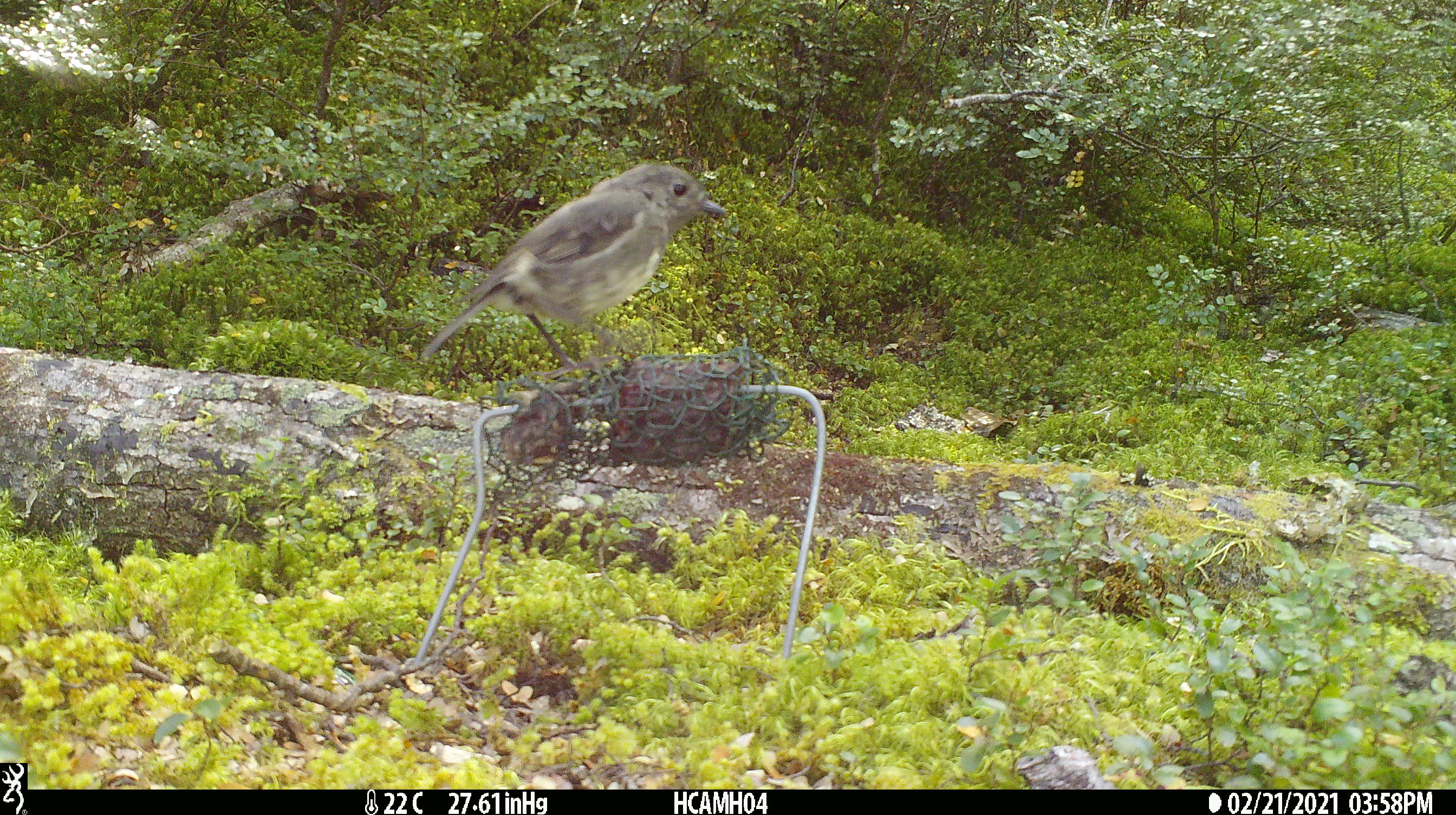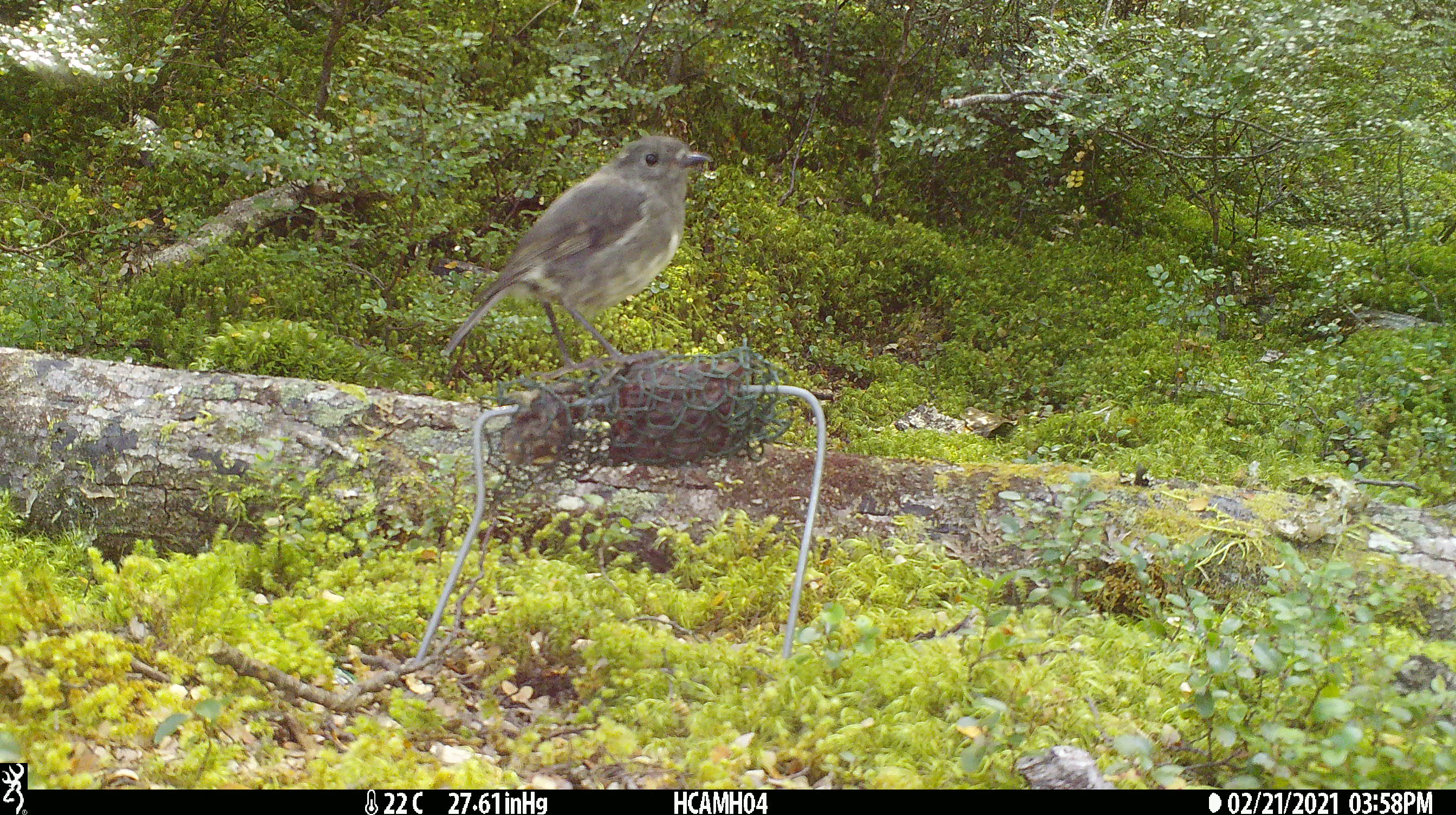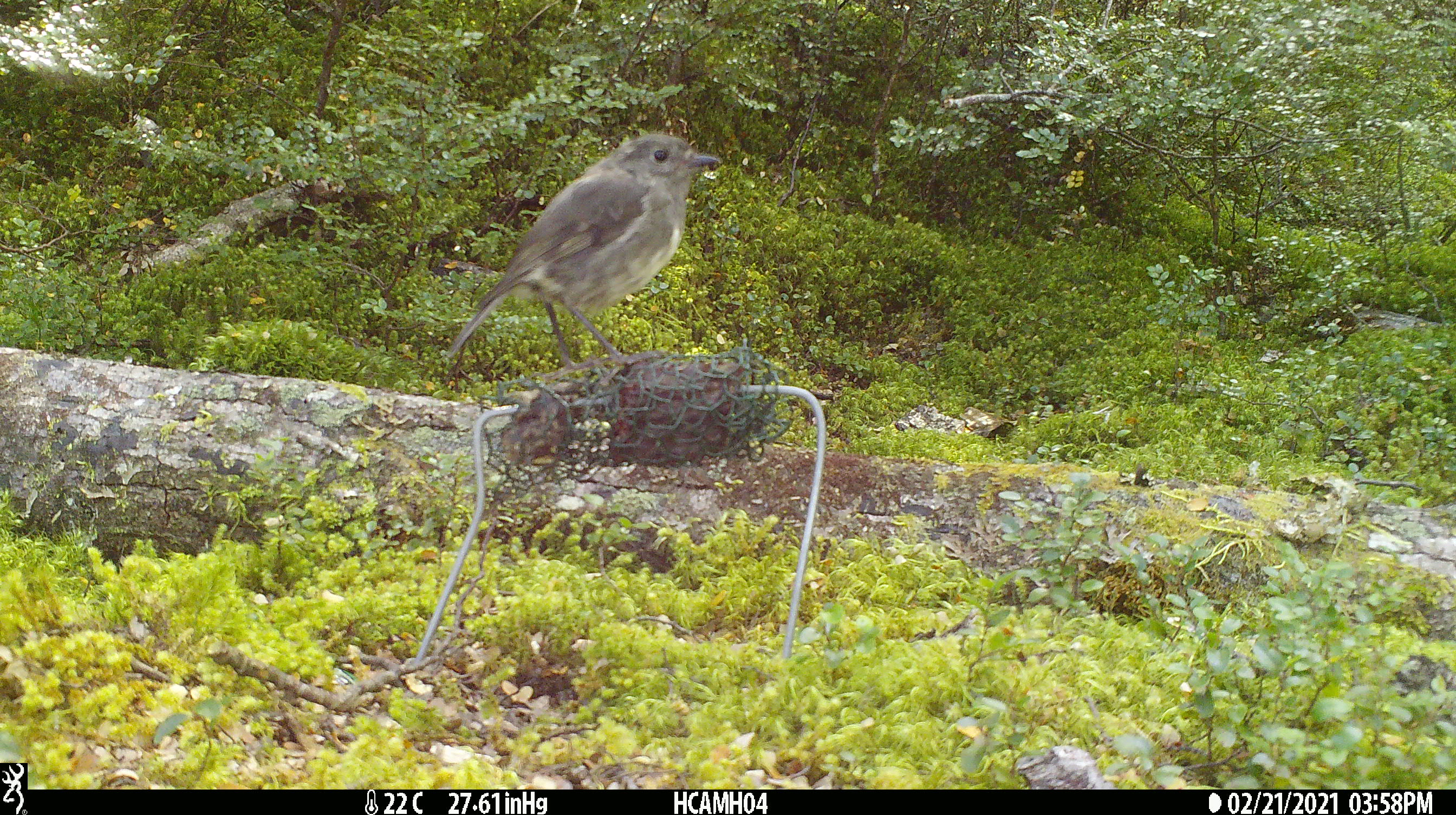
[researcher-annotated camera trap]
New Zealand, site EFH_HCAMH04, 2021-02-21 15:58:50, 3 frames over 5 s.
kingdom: Animalia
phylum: Chordata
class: Aves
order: Passeriformes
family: Petroicidae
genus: Petroica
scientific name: Petroica australis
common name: new zealand robin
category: robin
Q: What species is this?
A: Robin (new zealand robin) (Petroica australis).